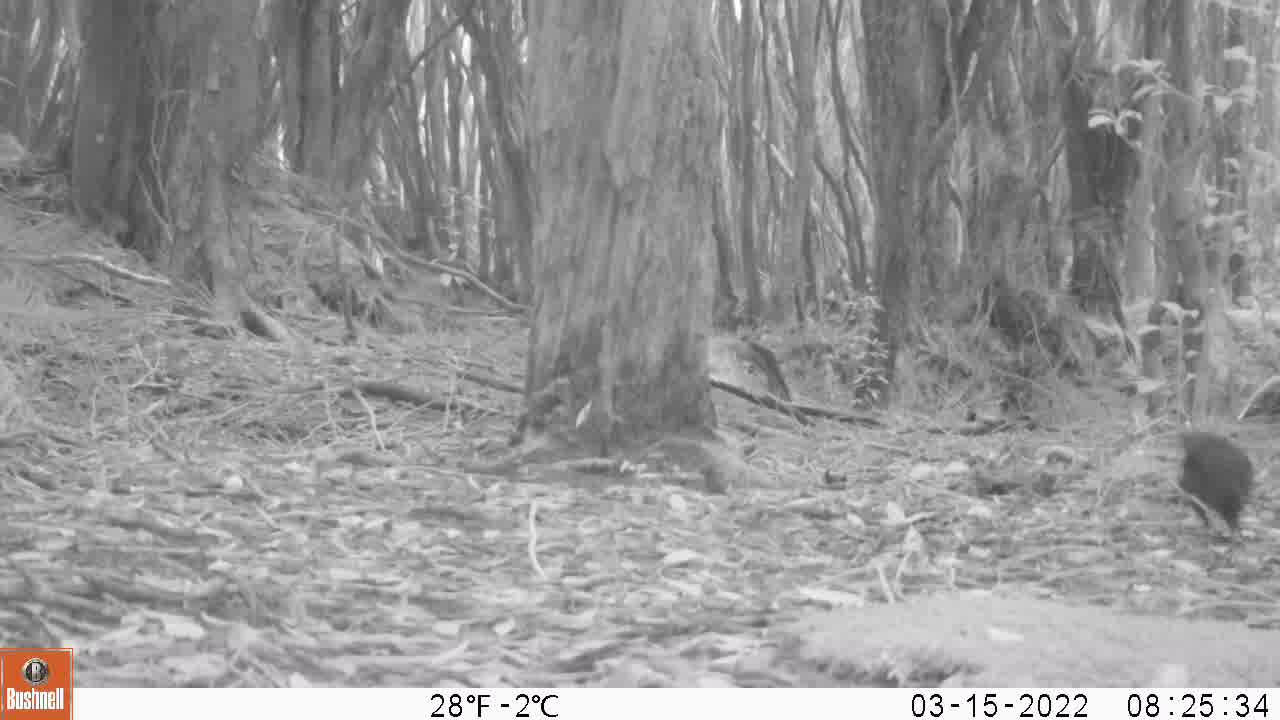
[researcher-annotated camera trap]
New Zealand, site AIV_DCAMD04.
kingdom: Animalia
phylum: Chordata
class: Aves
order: Passeriformes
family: Turdidae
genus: Turdus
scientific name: Turdus merula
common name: eurasian blackbird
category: blackbird